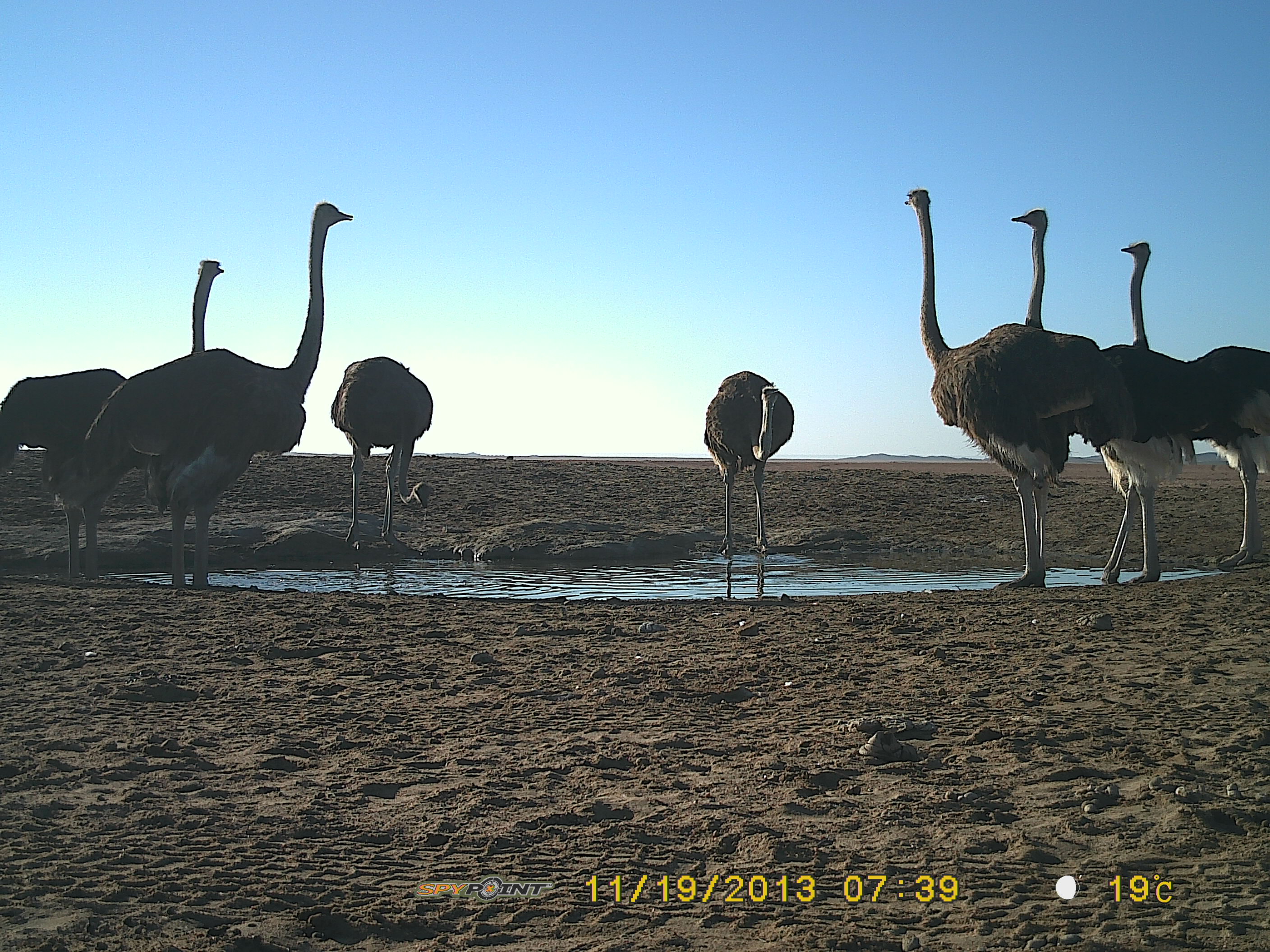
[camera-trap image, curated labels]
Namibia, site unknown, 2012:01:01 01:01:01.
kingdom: Animalia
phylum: Chordata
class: Aves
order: Struthioniformes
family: Struthionidae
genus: Struthio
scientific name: Struthio camelus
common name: common ostrich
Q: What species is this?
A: Struthio camelus (common ostrich).